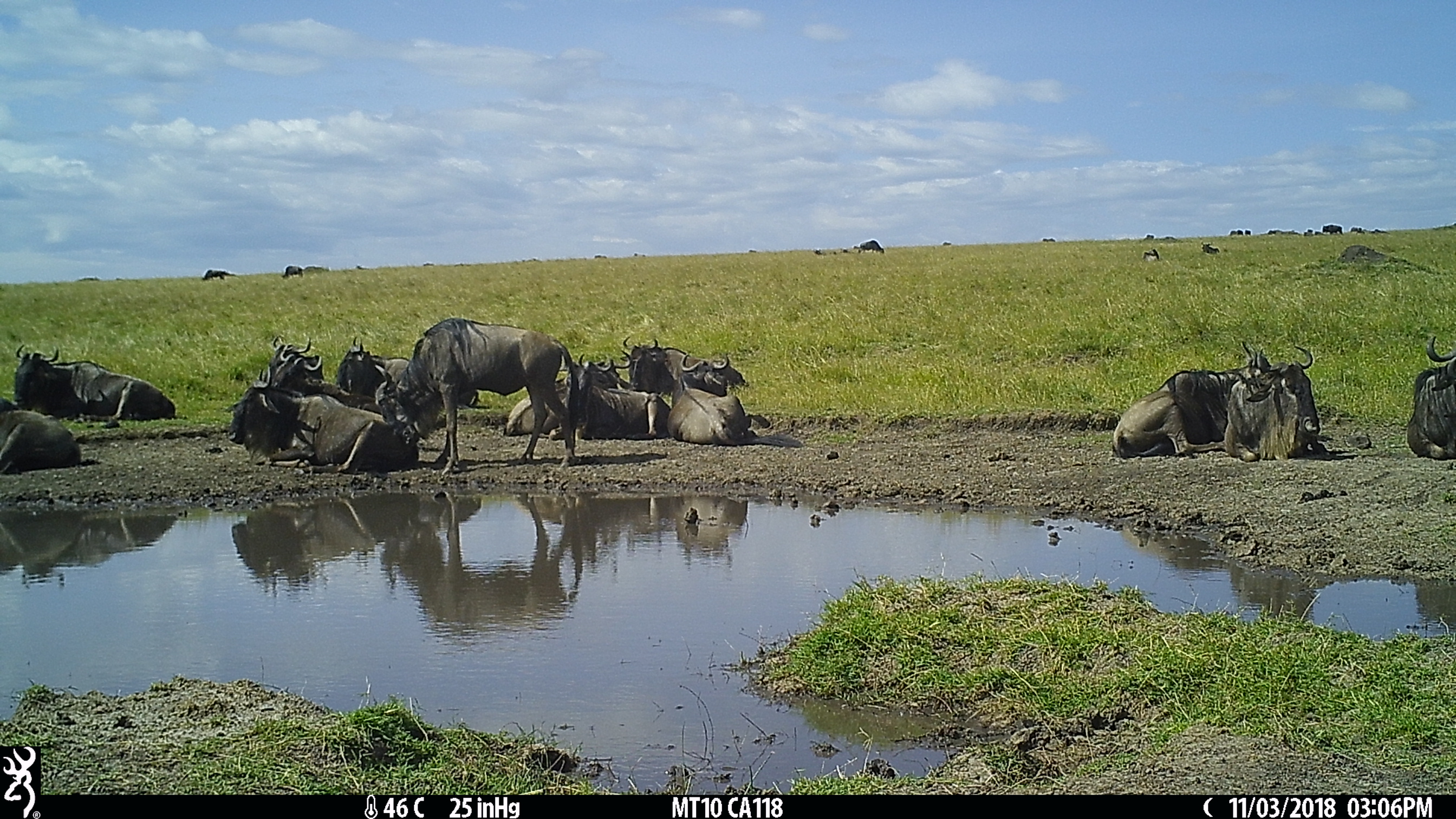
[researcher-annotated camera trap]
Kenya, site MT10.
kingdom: Animalia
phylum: Chordata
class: Mammalia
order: Artiodactyla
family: Bovidae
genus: Connochaetes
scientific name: Connochaetes taurinus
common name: blue wildebeest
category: wildebeest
Wildebeest (blue wildebeest) (Connochaetes taurinus).